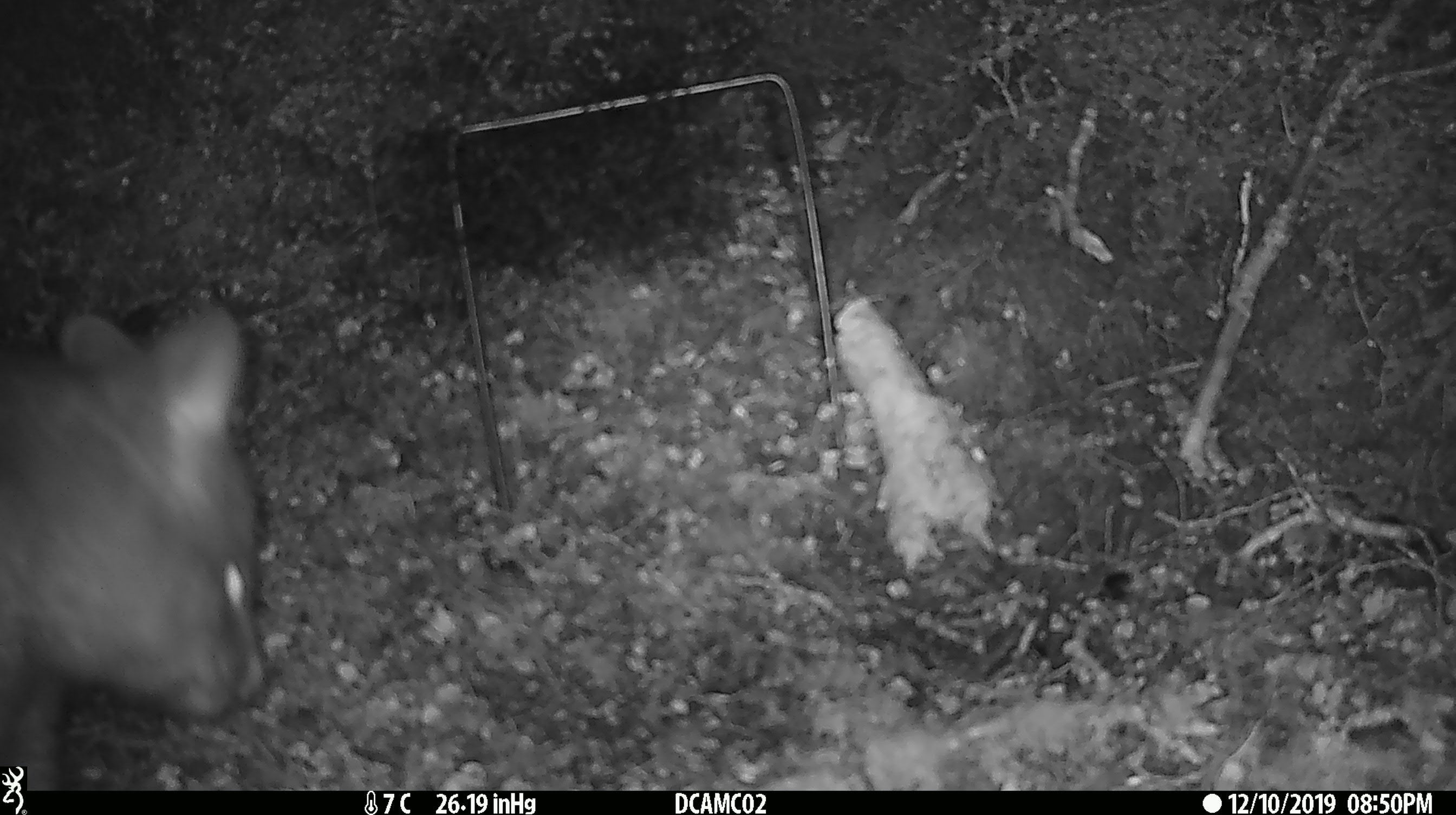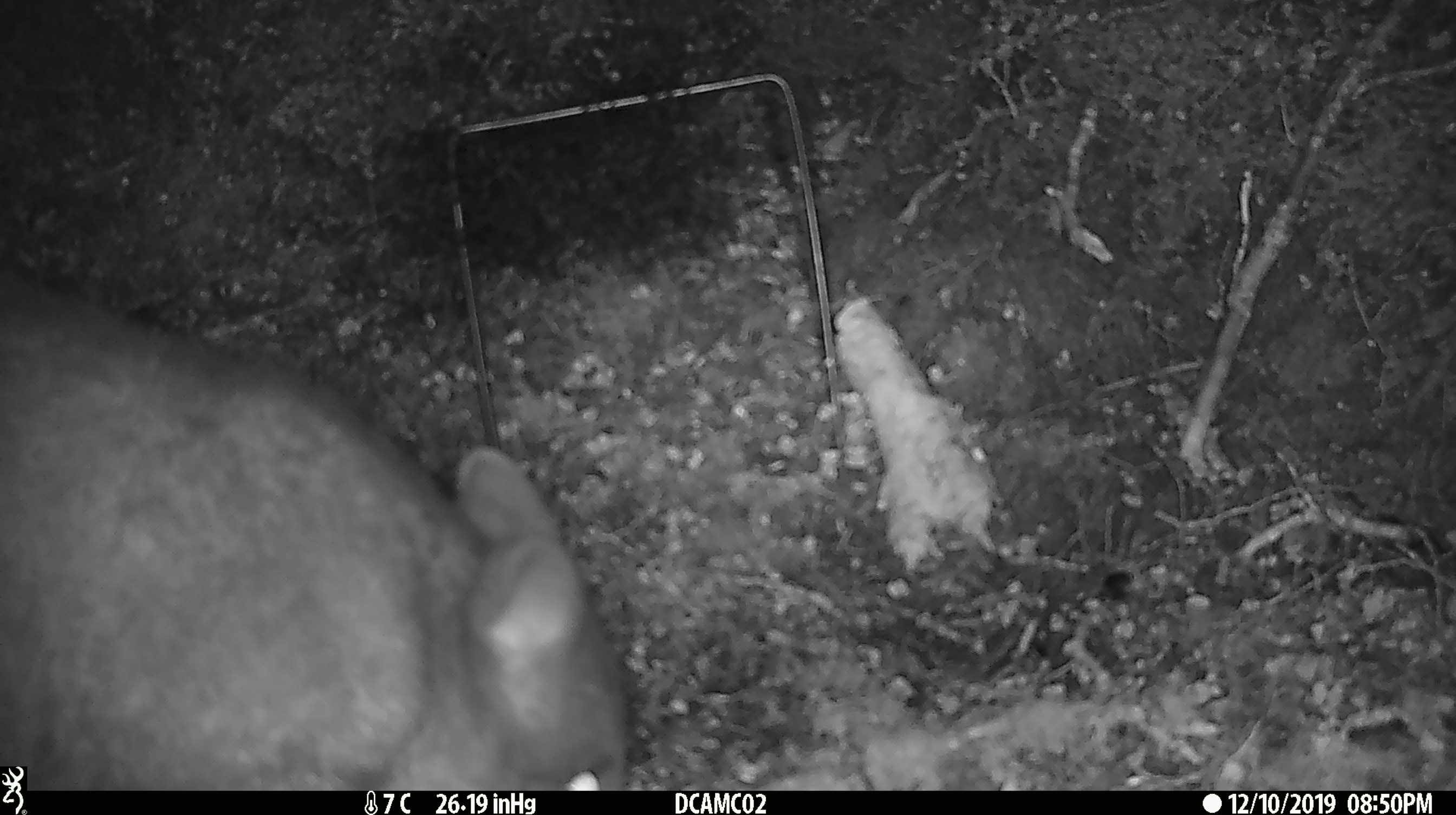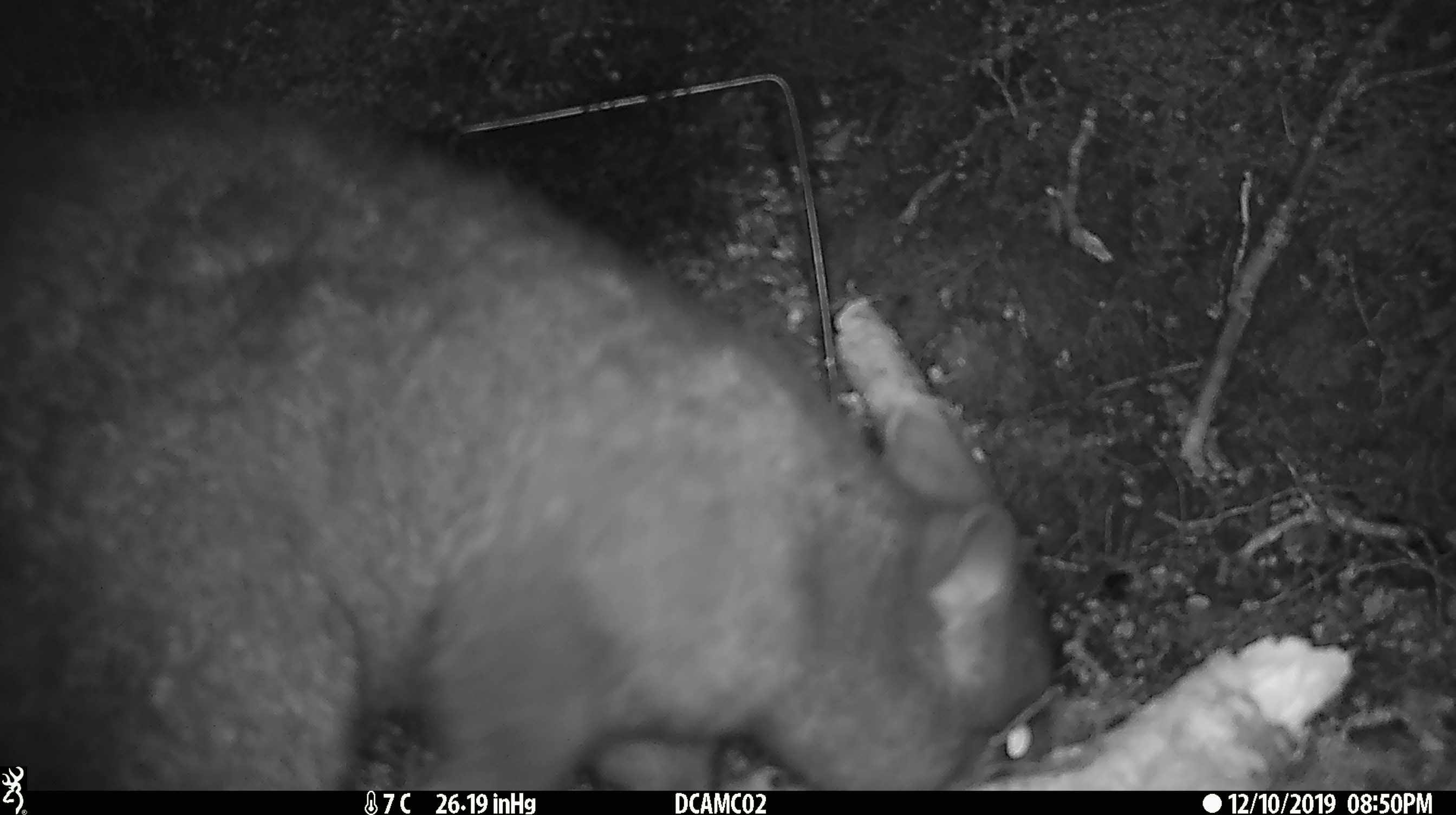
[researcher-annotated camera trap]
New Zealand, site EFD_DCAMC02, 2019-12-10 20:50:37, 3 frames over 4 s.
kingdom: Animalia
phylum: Chordata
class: Mammalia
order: Diprotodontia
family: Phalangeridae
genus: Trichosurus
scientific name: Trichosurus vulpecula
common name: common brushtail possum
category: possum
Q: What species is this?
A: Possum (common brushtail possum) (Trichosurus vulpecula).